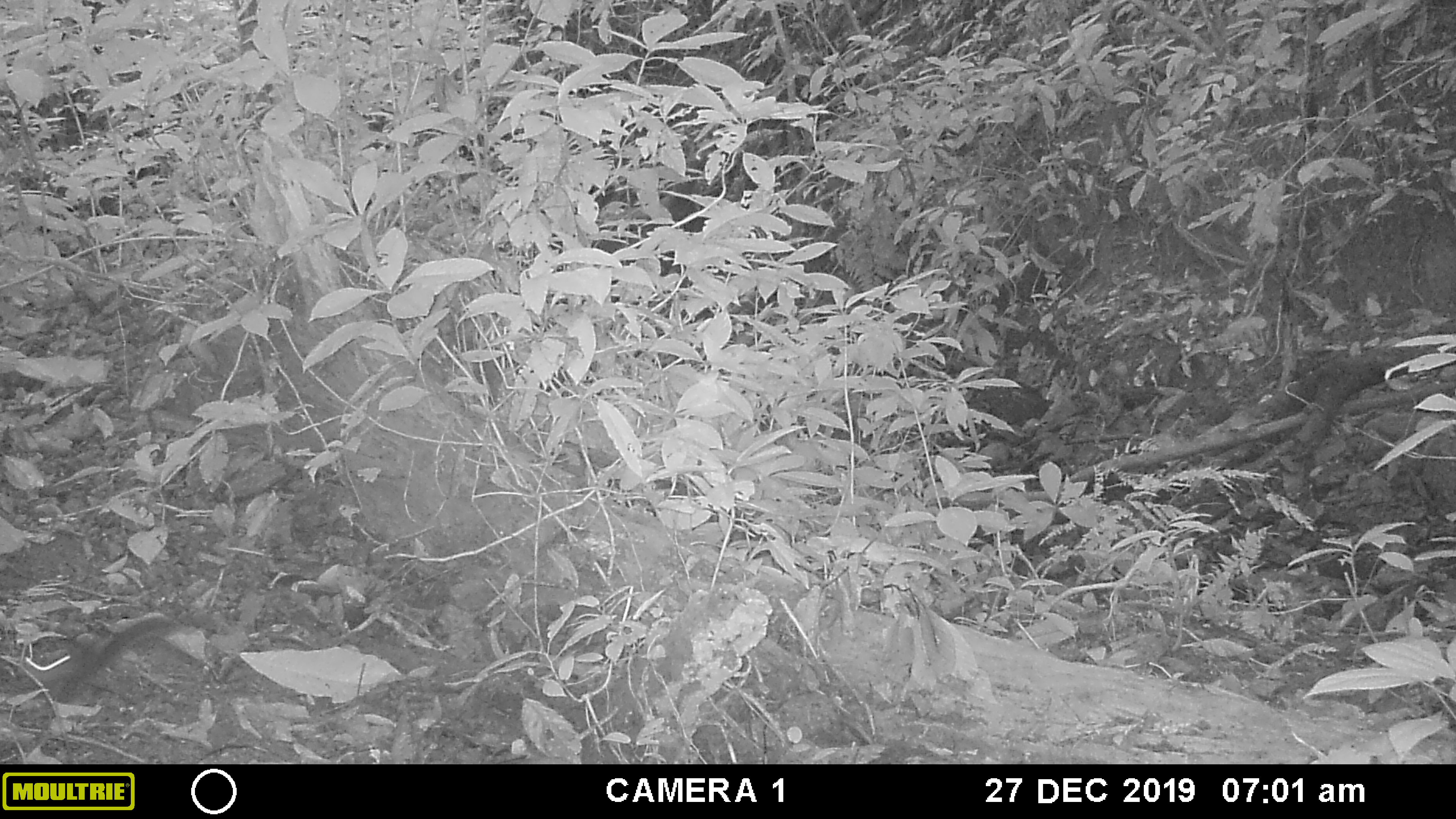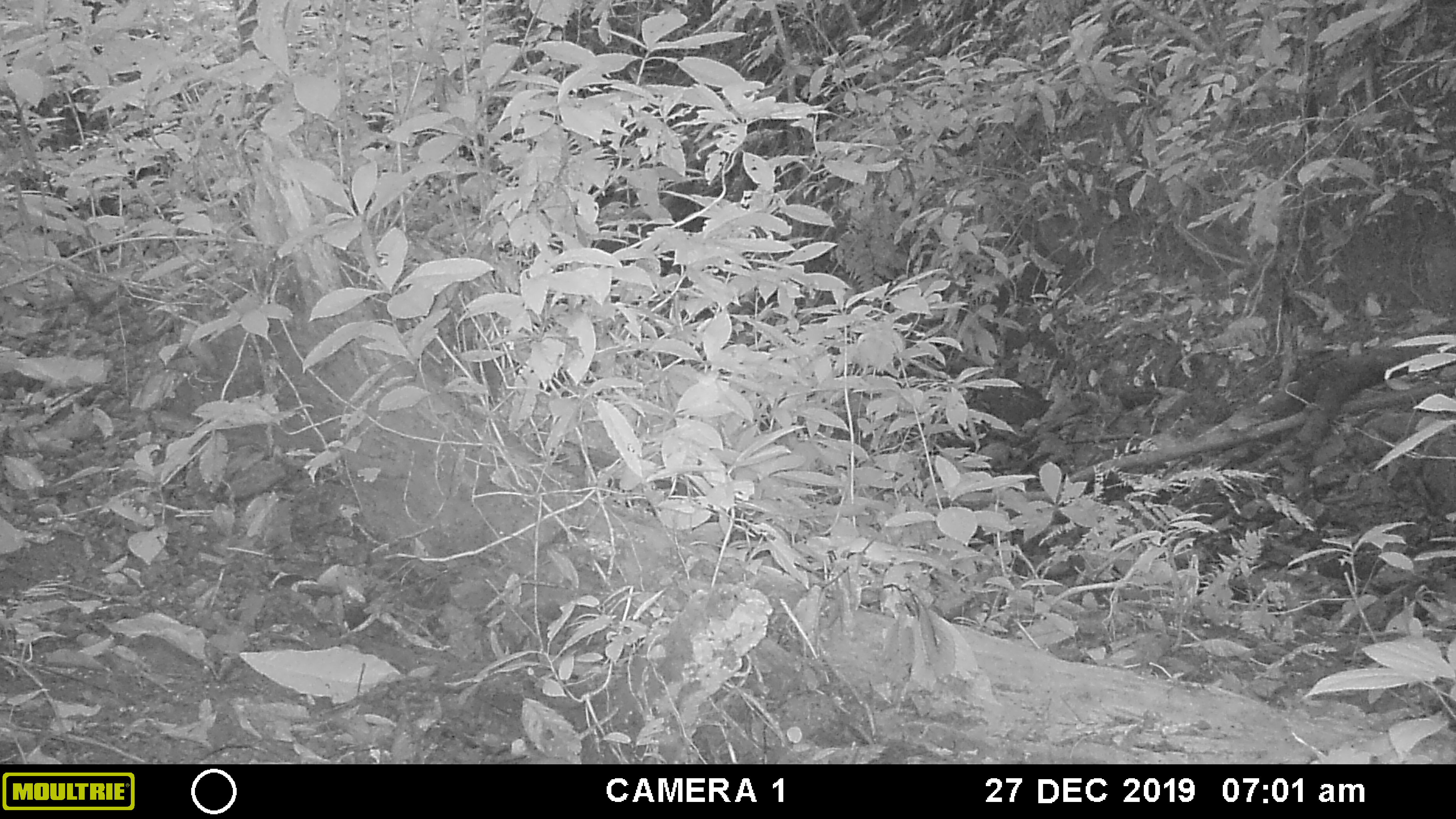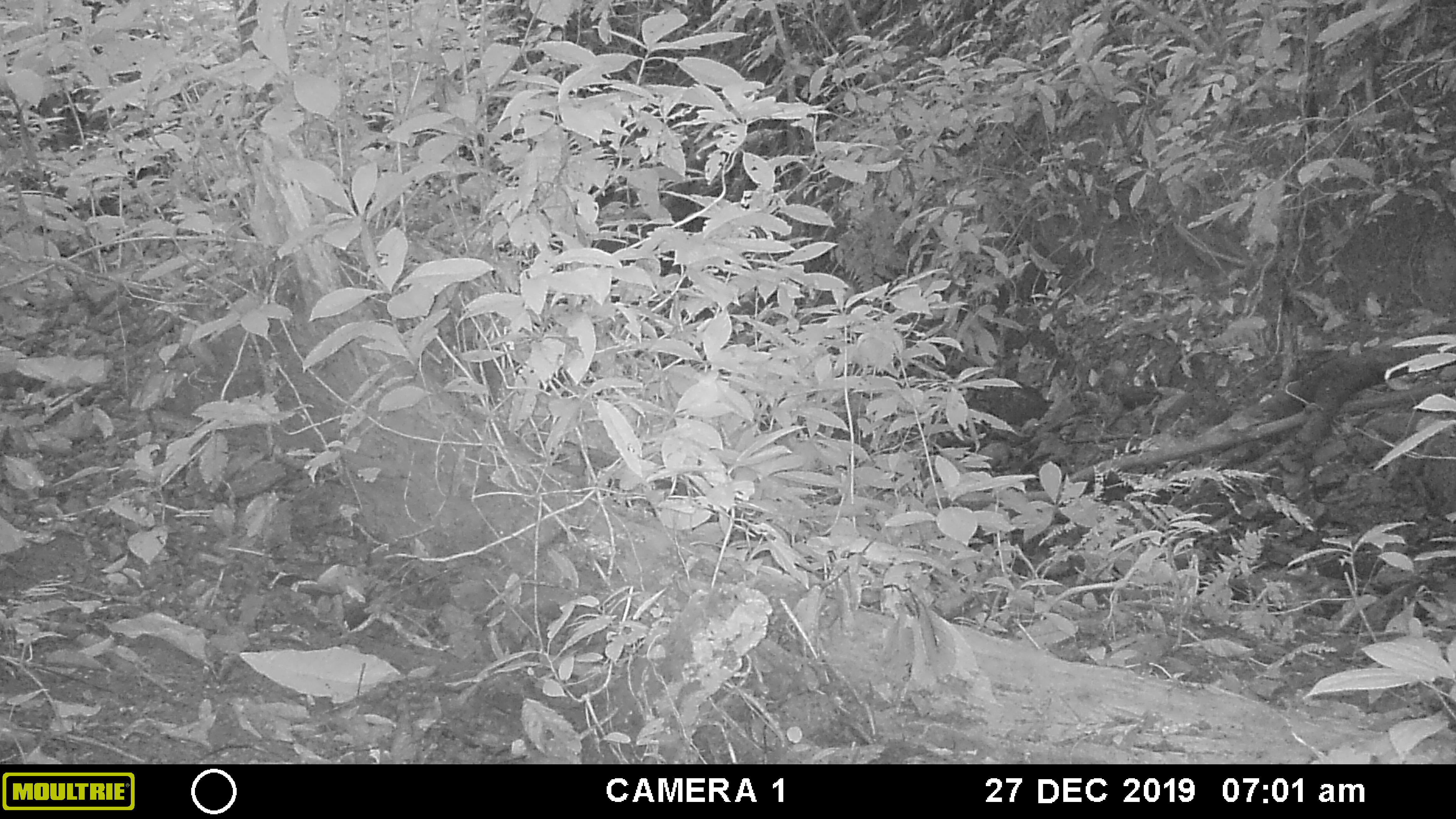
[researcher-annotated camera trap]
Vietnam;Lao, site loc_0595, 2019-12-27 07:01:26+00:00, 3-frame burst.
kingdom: Animalia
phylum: Chordata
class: Mammalia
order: Rodentia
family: Sciuridae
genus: Dremomys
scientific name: Dremomys rufigenis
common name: red-cheeked squirrel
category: red cheeked squirrel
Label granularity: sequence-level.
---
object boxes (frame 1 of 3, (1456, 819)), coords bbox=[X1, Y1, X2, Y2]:
red cheeked squirrel: bbox=[39, 613, 169, 701]